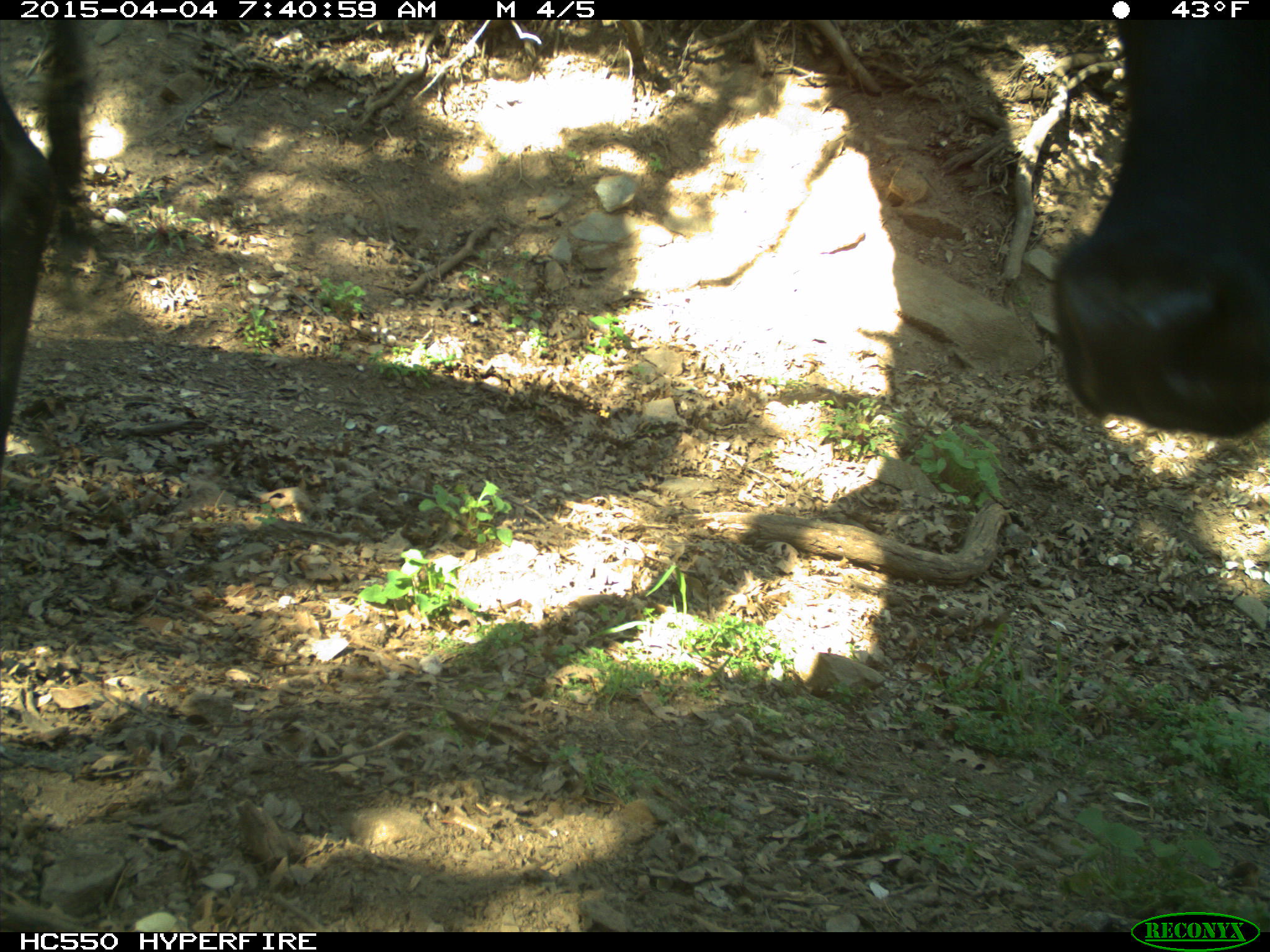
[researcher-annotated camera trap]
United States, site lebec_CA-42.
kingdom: Animalia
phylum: Chordata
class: Mammalia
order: Artiodactyla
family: Bovidae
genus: Bos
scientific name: Bos taurus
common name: domestic cow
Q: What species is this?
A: Bos taurus (domestic cow).